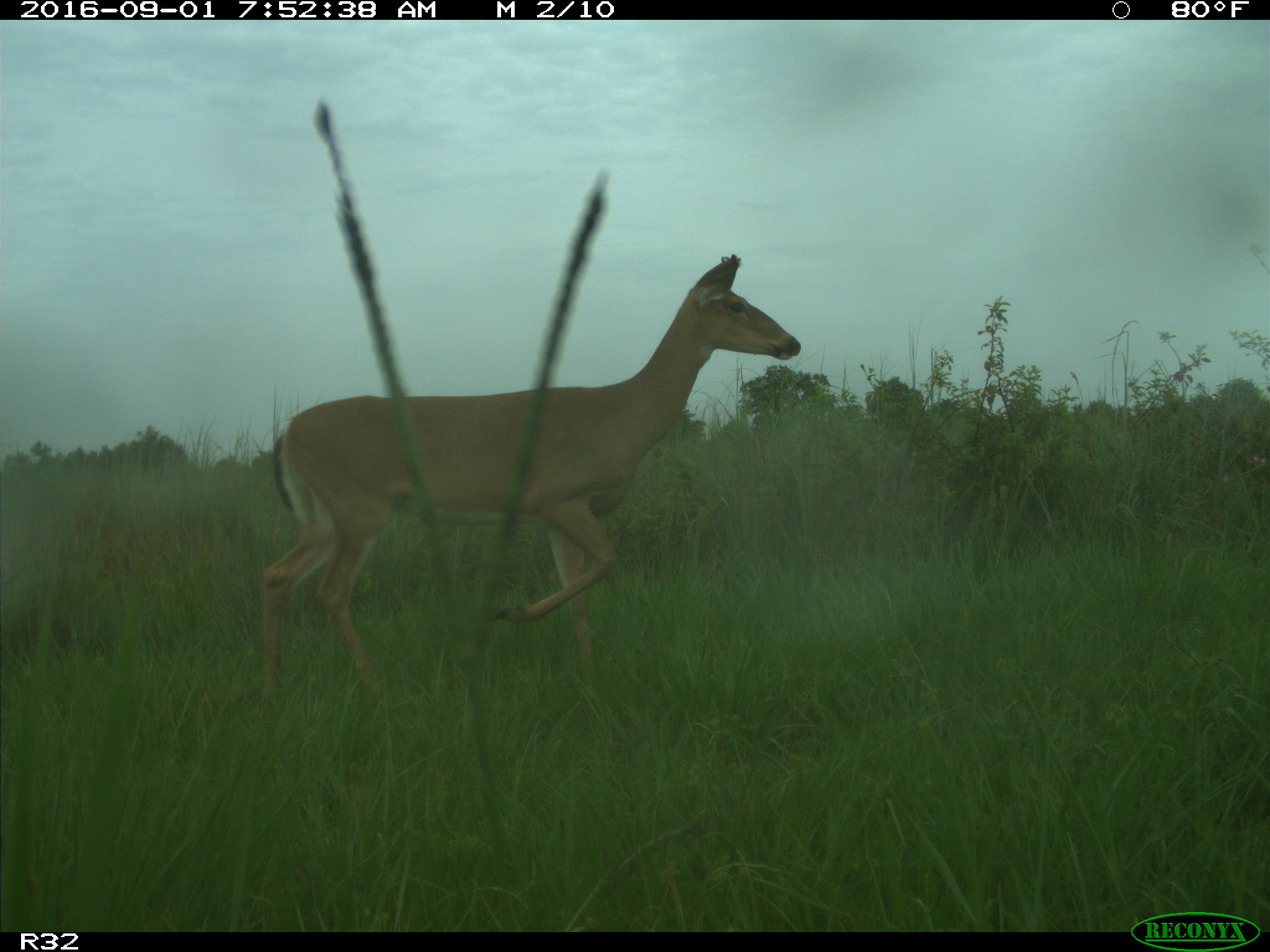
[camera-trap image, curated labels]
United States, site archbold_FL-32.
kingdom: Animalia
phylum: Chordata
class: Mammalia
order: Artiodactyla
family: Cervidae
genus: Odocoileus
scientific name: Odocoileus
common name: deer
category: unidentified deer